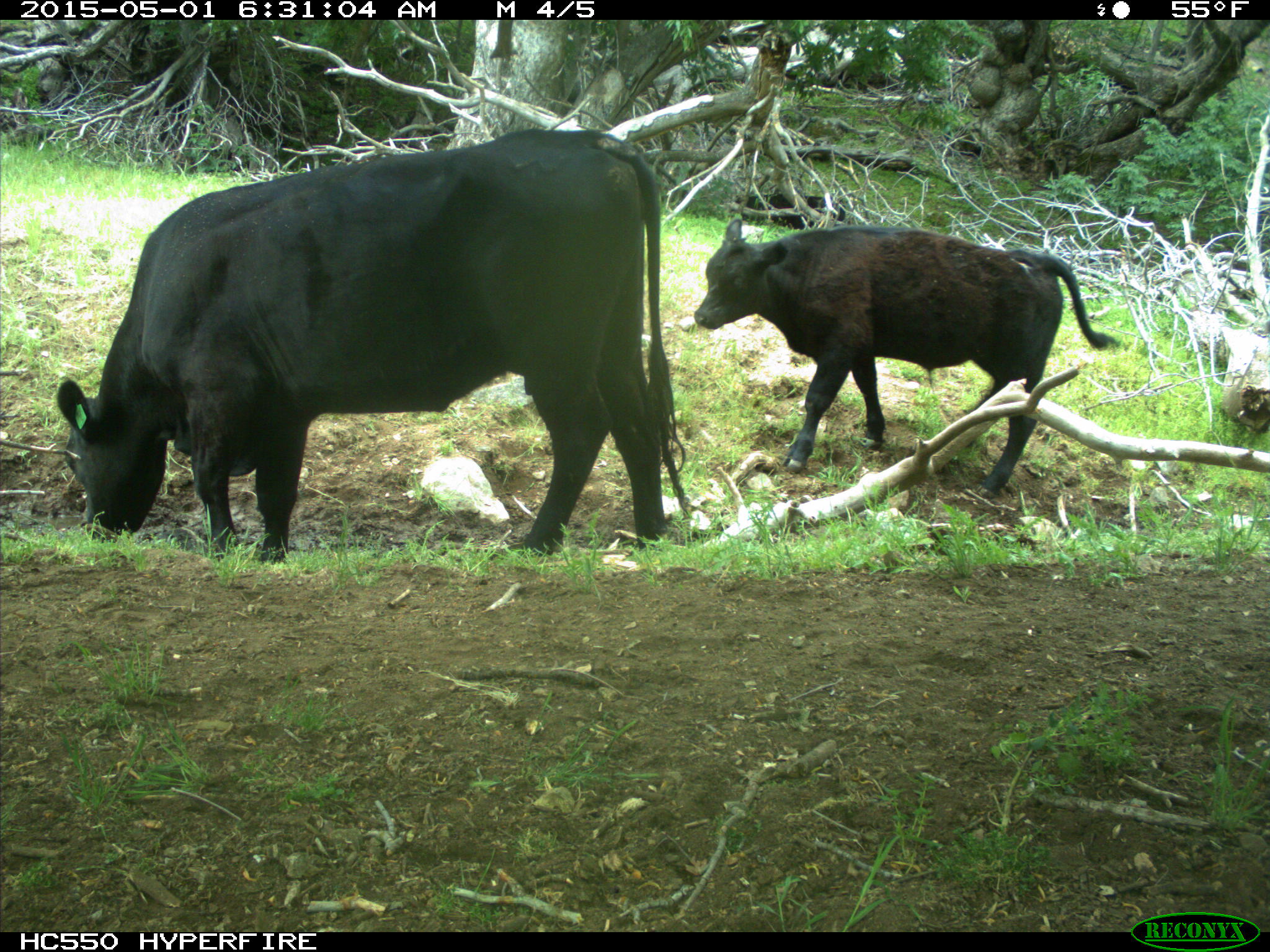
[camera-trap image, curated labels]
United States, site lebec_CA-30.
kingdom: Animalia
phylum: Chordata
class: Mammalia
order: Artiodactyla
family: Bovidae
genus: Bos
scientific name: Bos taurus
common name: domestic cow